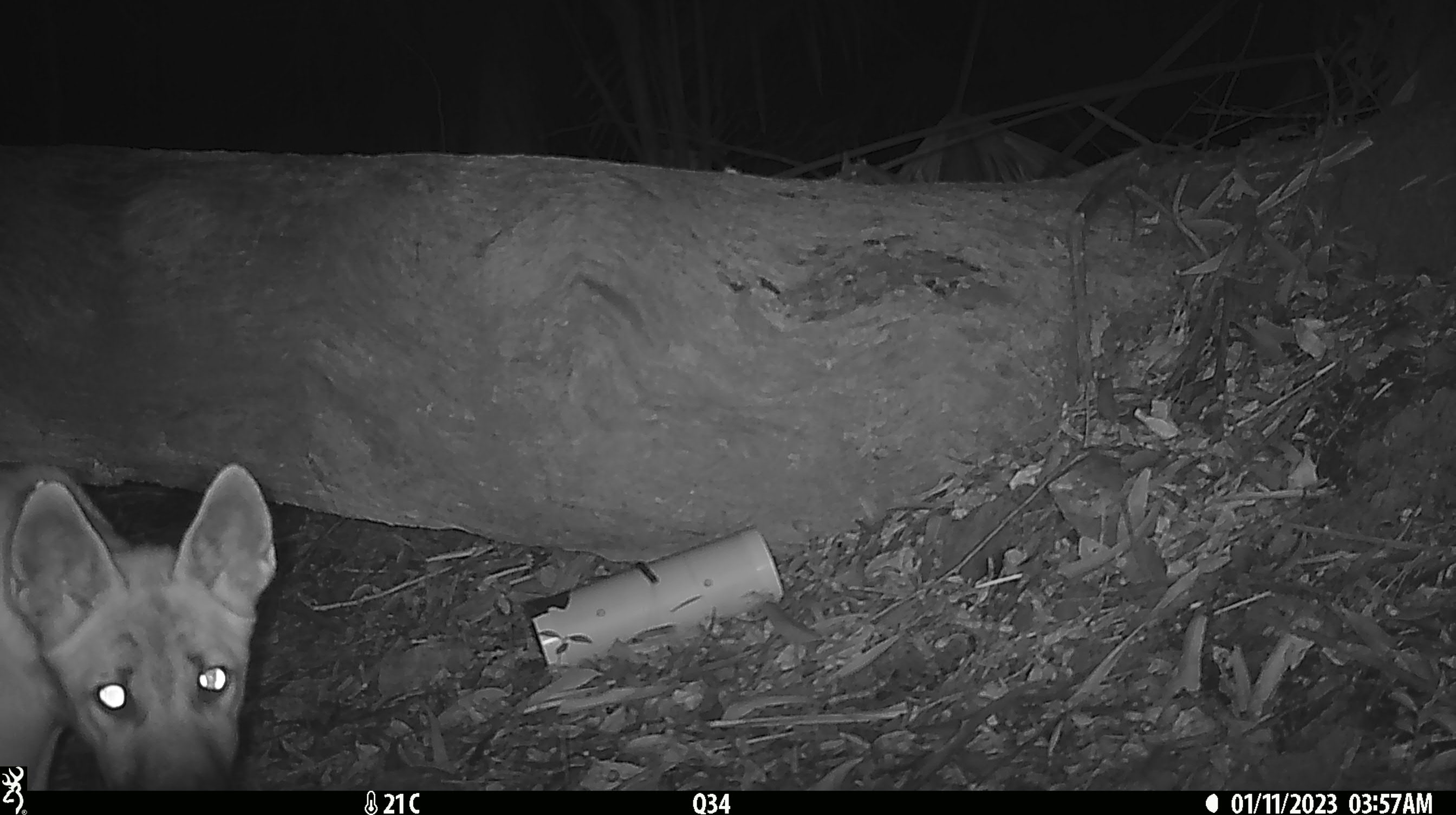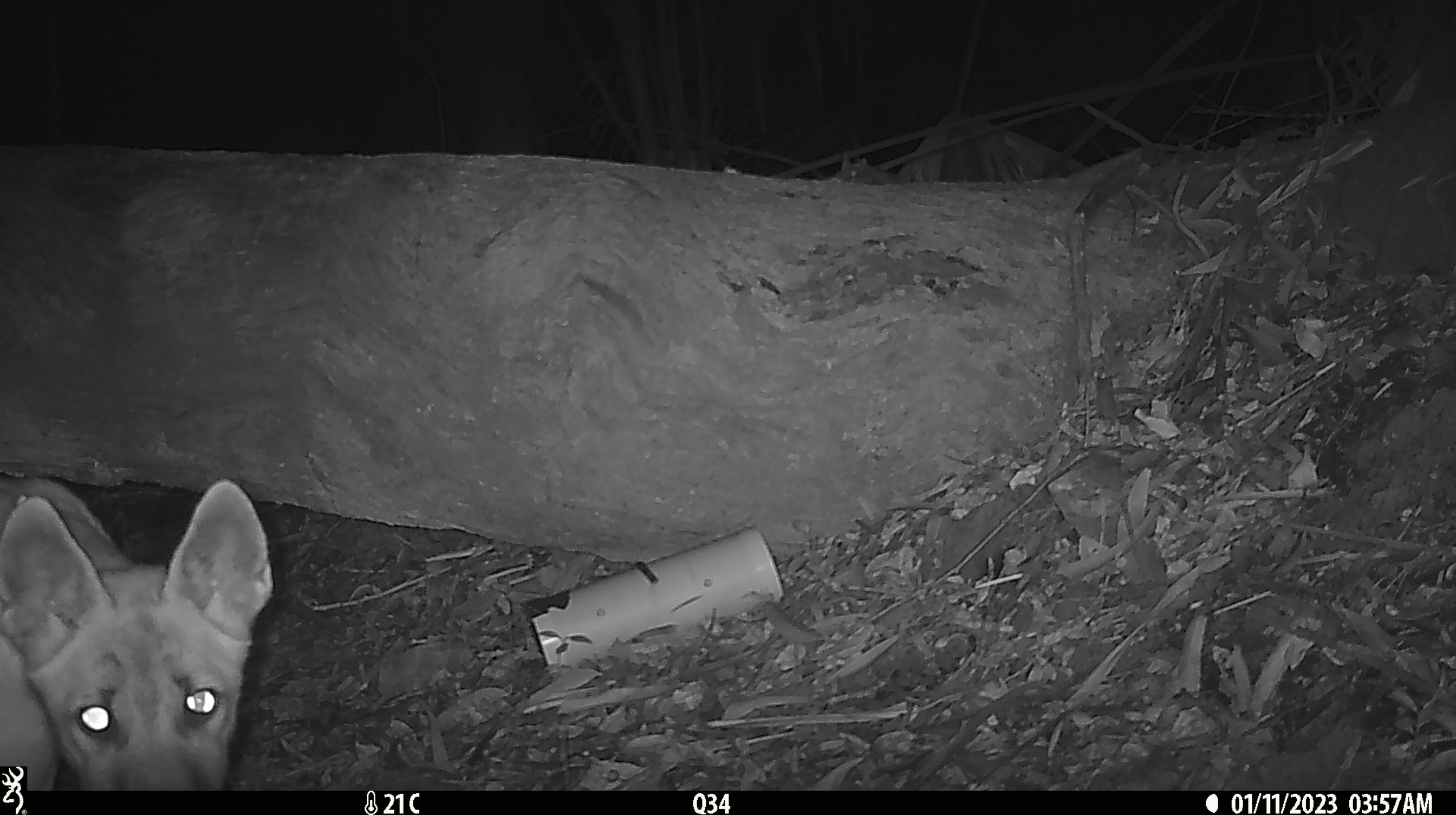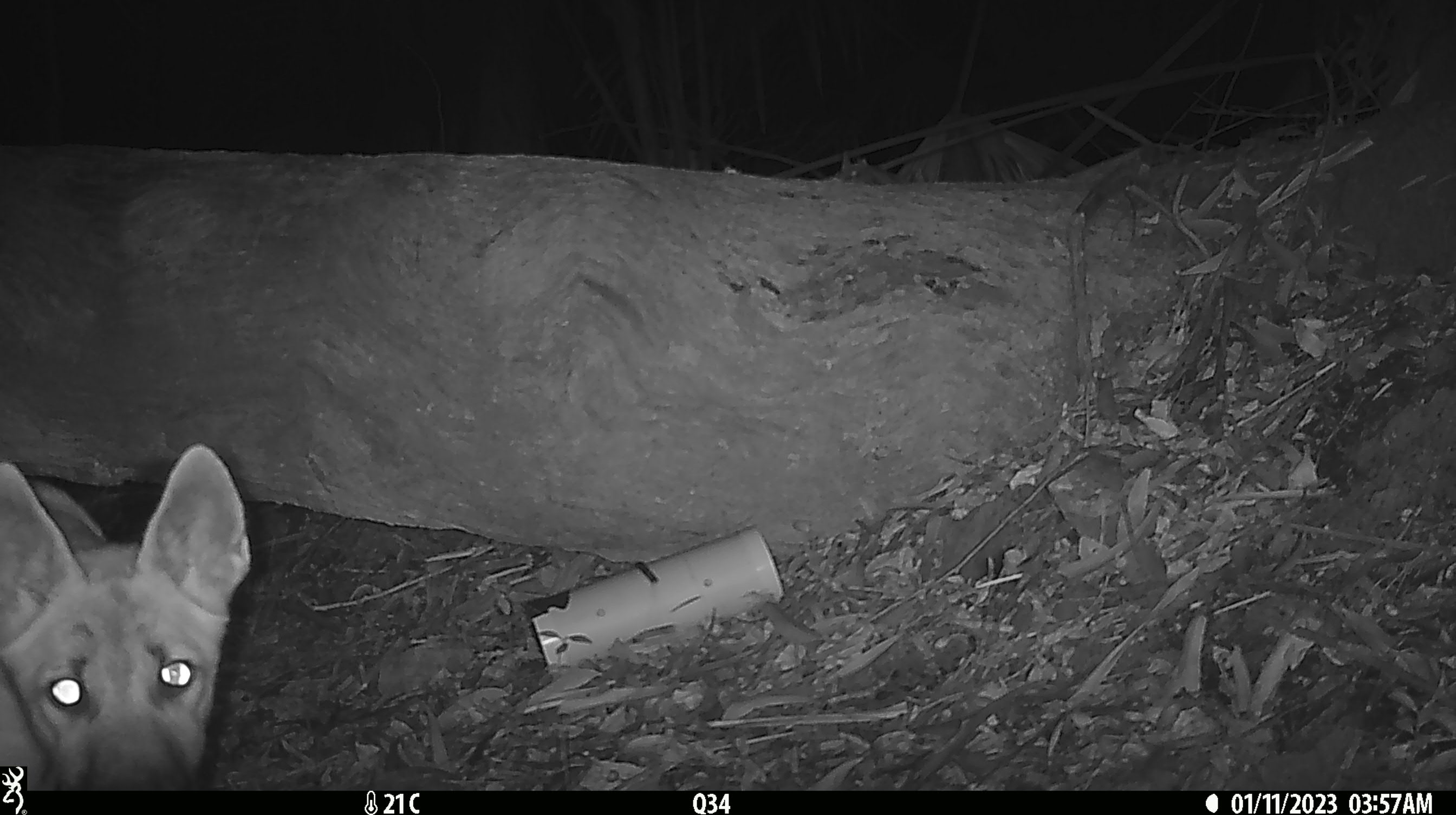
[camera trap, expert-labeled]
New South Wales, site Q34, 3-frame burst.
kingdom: Animalia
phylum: Chordata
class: Mammalia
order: Carnivora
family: Canidae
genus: Canis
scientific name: Canis familiaris dingo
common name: dingo